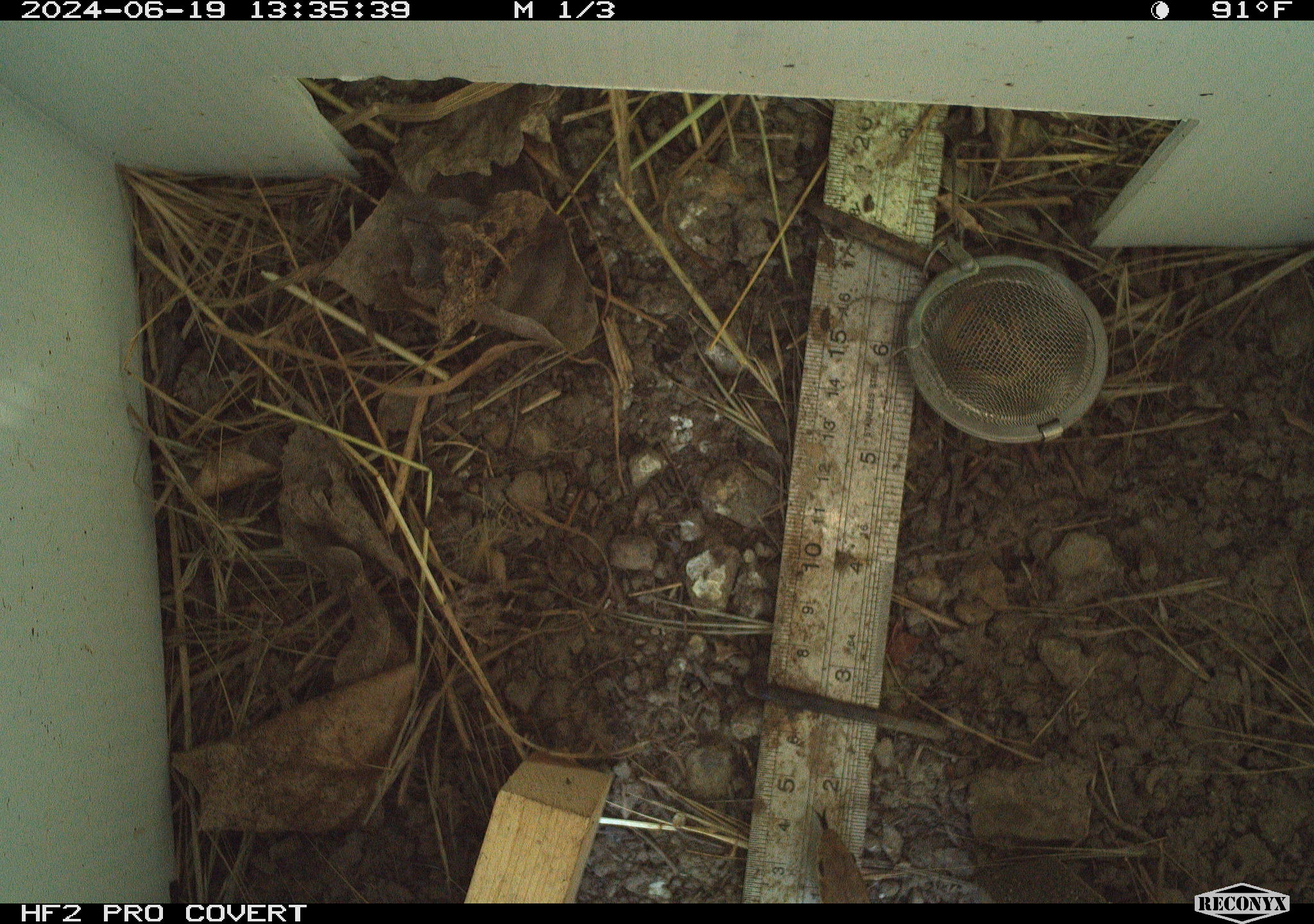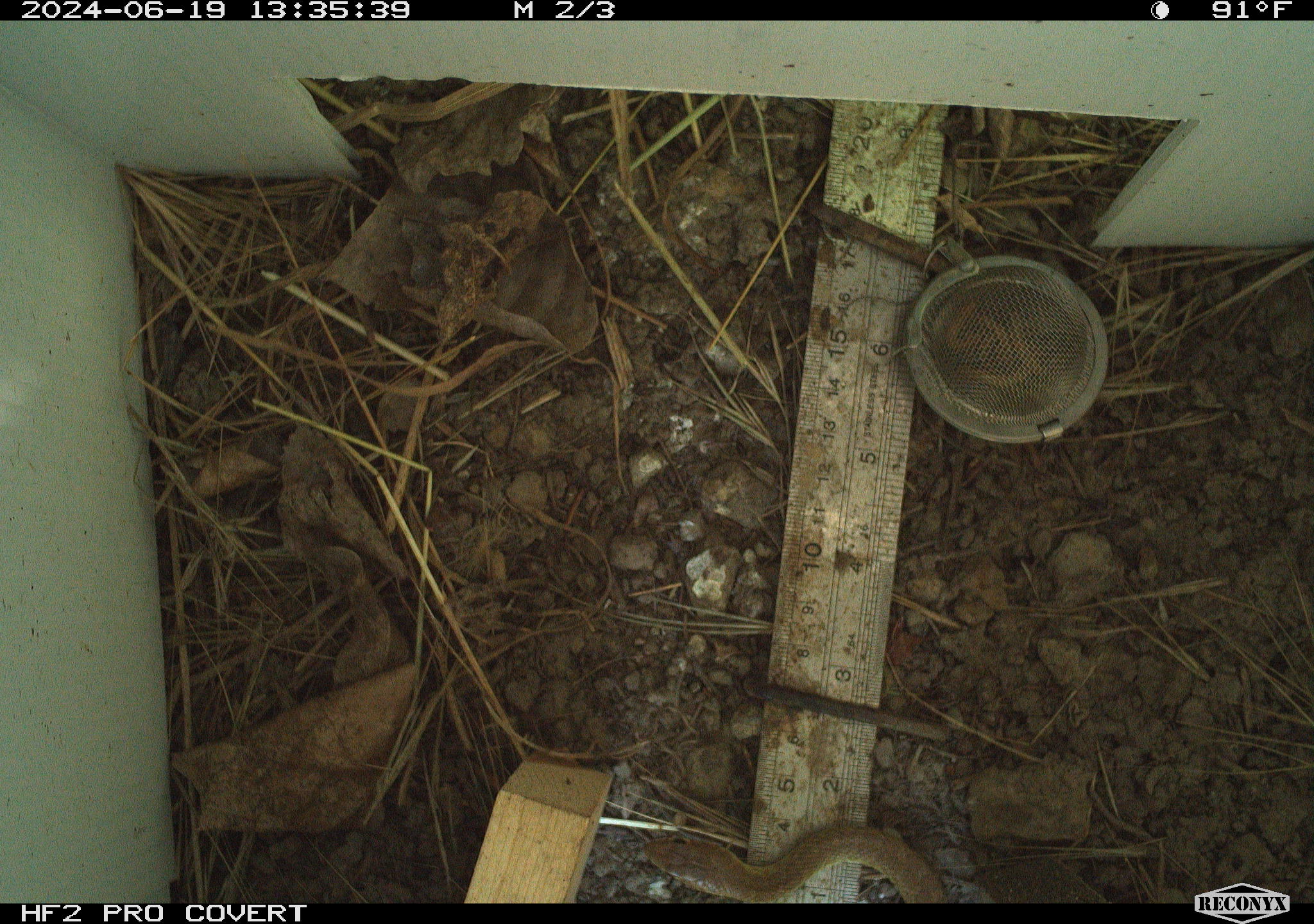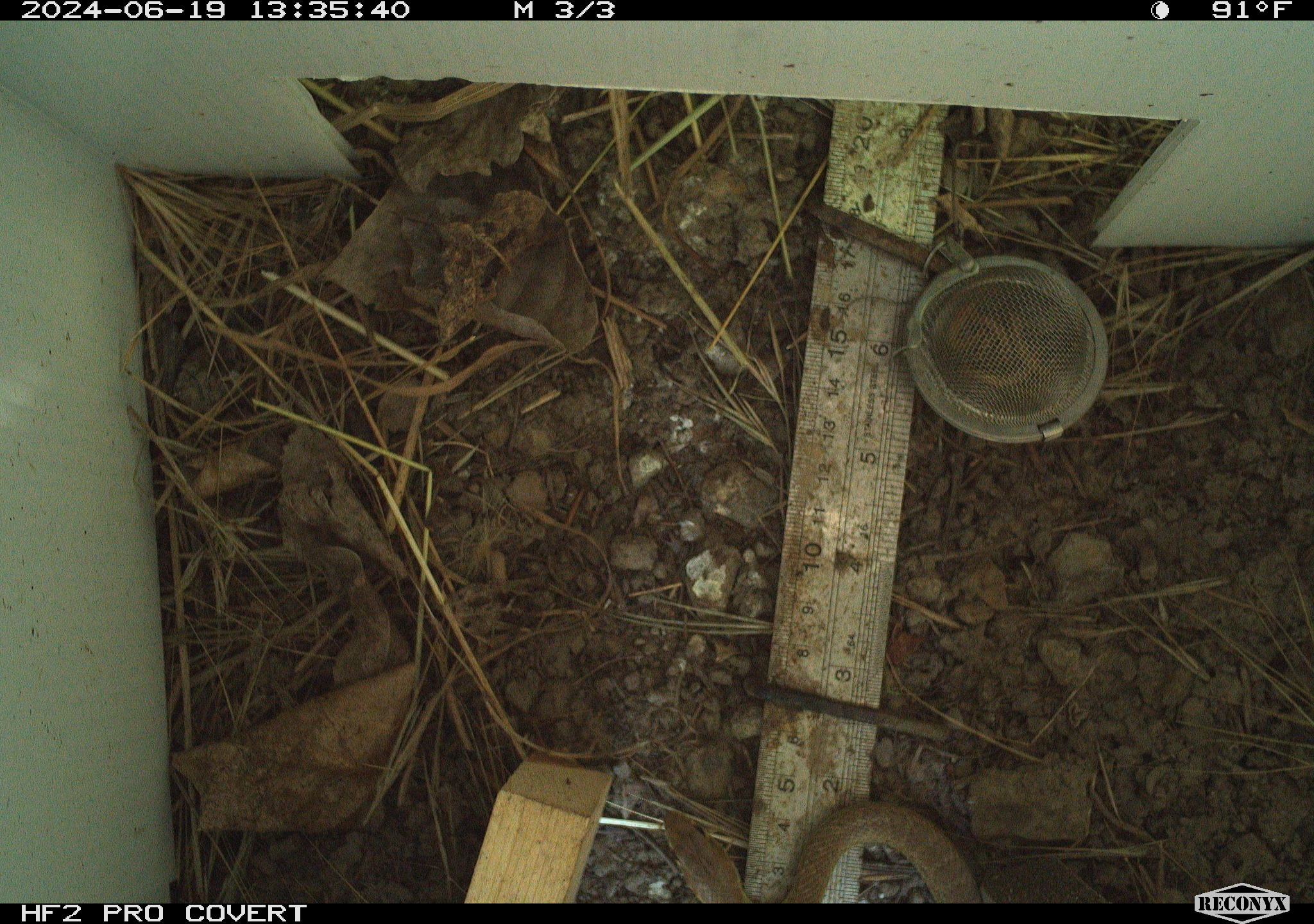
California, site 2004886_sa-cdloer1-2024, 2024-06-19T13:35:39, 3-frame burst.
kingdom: Animalia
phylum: Chordata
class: Reptilia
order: Squamata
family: Colubridae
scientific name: Colubridae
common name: colubrid snakes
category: colubridae family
Colubridae family (colubrid snakes) (Colubridae).